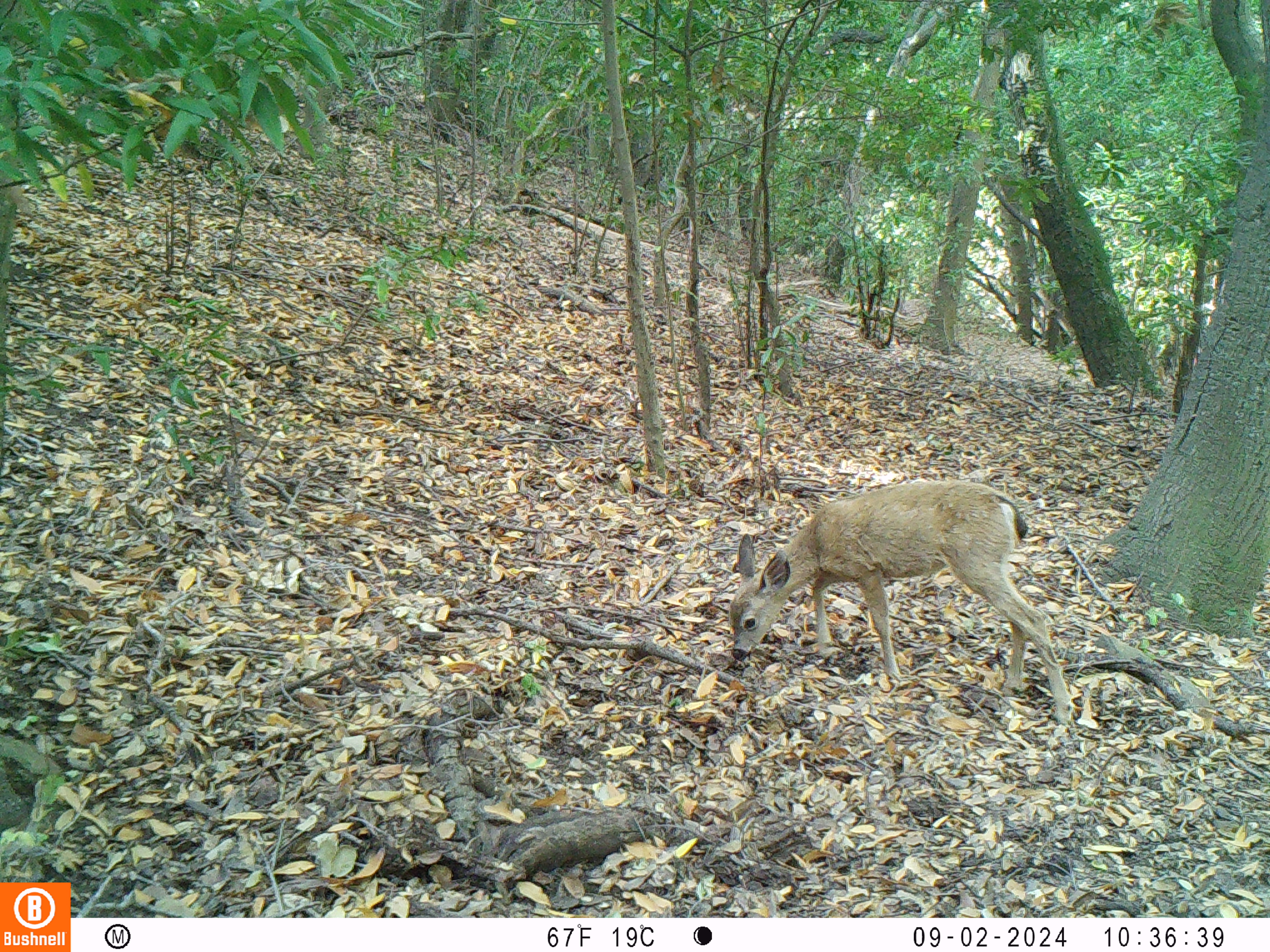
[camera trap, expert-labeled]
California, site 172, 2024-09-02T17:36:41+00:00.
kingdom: Animalia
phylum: Chordata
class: Mammalia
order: Artiodactyla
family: Cervidae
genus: Odocoileus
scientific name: Odocoileus hemionus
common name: mule deer